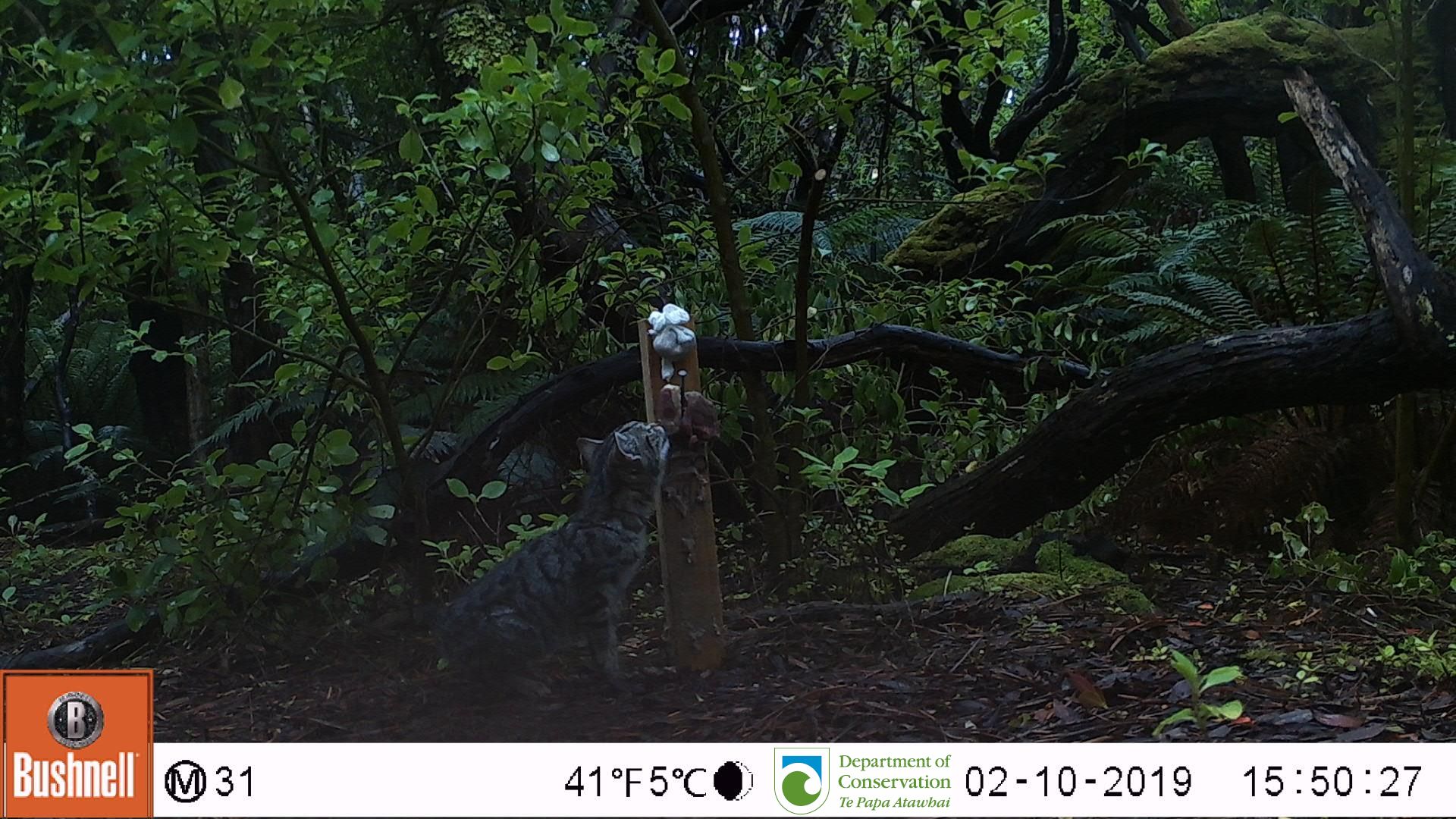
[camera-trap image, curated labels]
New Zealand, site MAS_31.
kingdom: Animalia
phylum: Chordata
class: Mammalia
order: Carnivora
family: Felidae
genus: Felis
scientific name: Felis catus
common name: domestic cat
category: cat